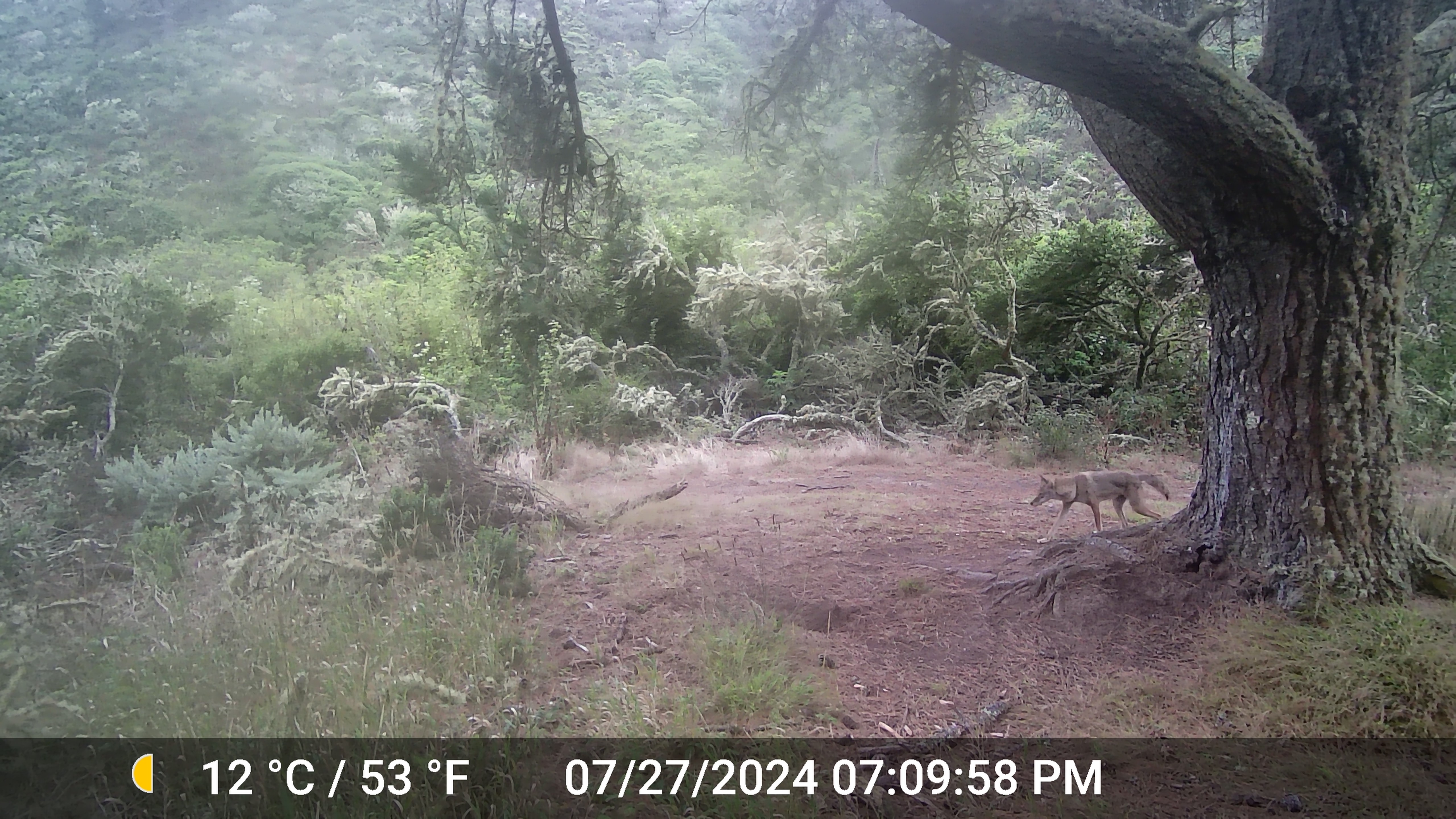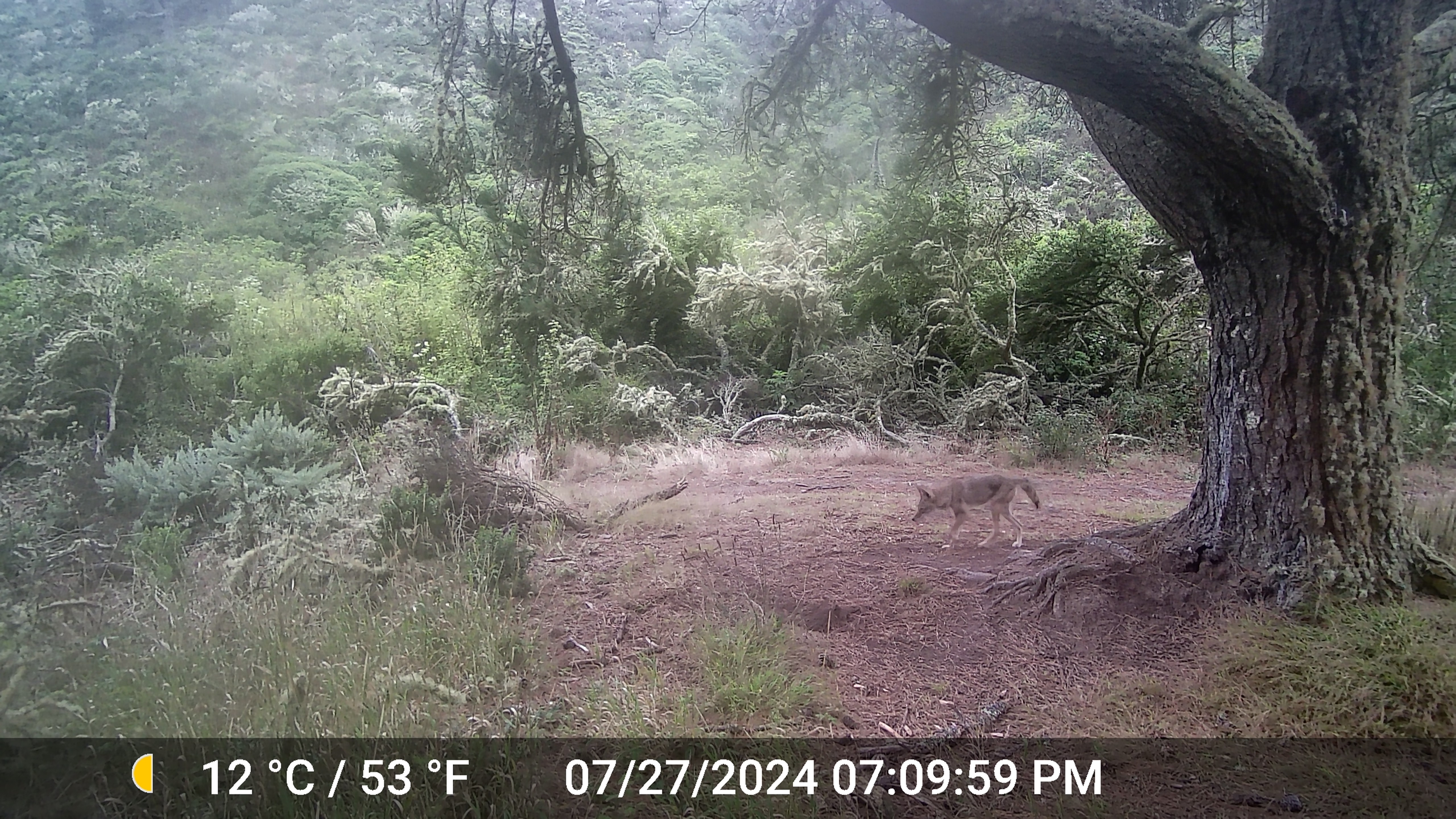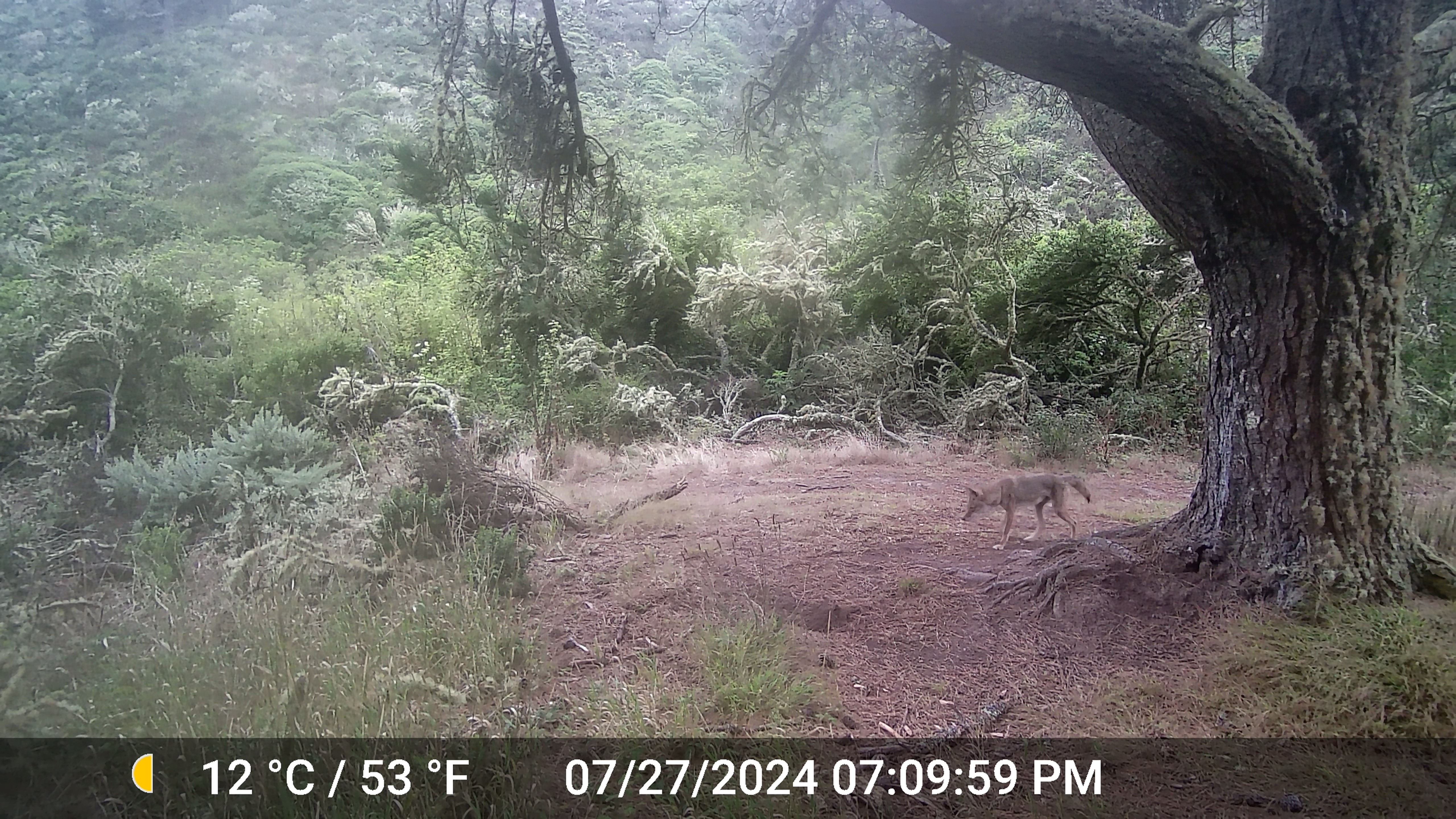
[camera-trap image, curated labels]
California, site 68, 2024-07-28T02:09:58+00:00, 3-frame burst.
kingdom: Animalia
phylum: Chordata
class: Mammalia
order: Carnivora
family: Canidae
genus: Canis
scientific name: Canis latrans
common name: coyote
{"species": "coyote (Canis latrans)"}